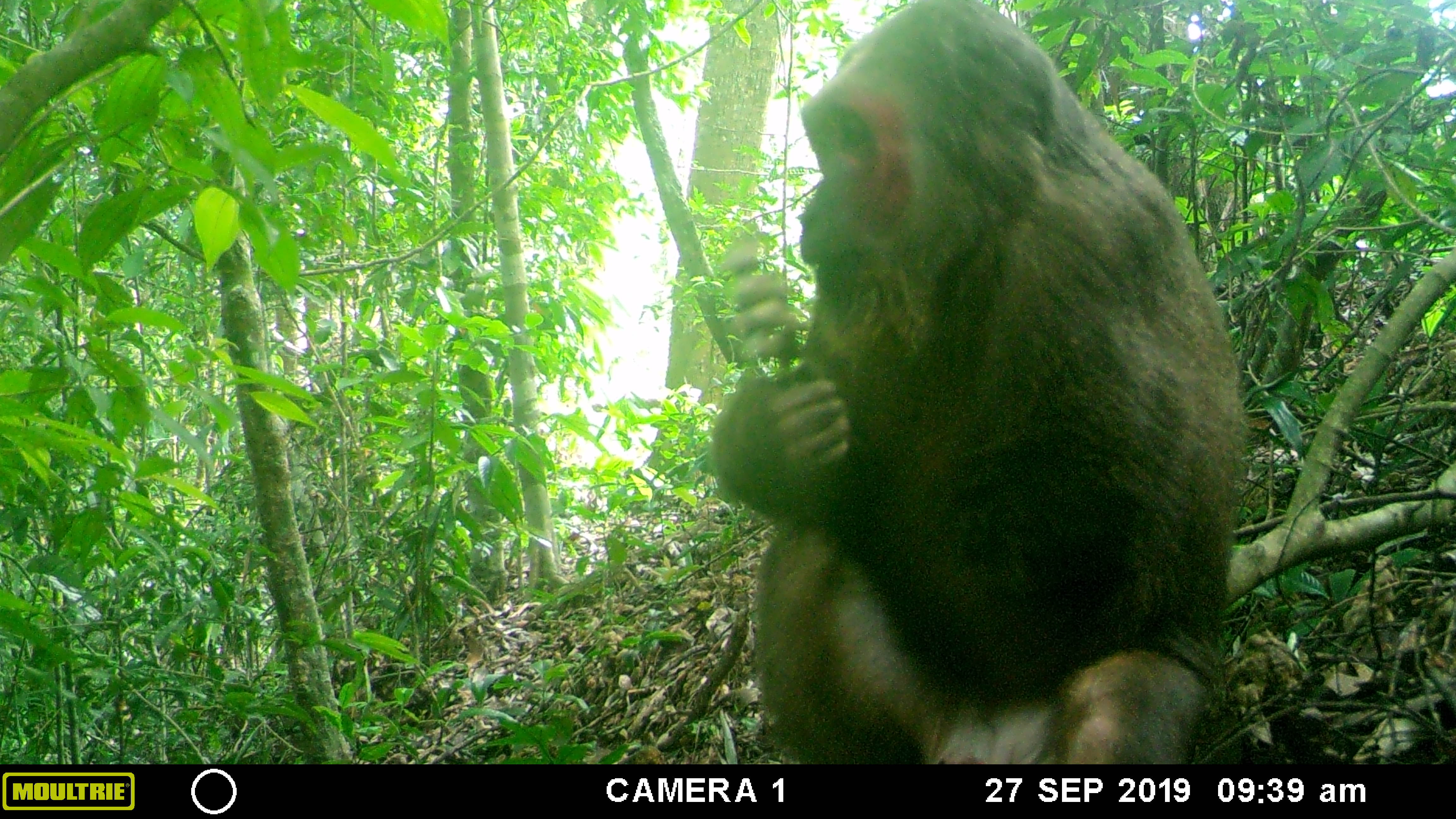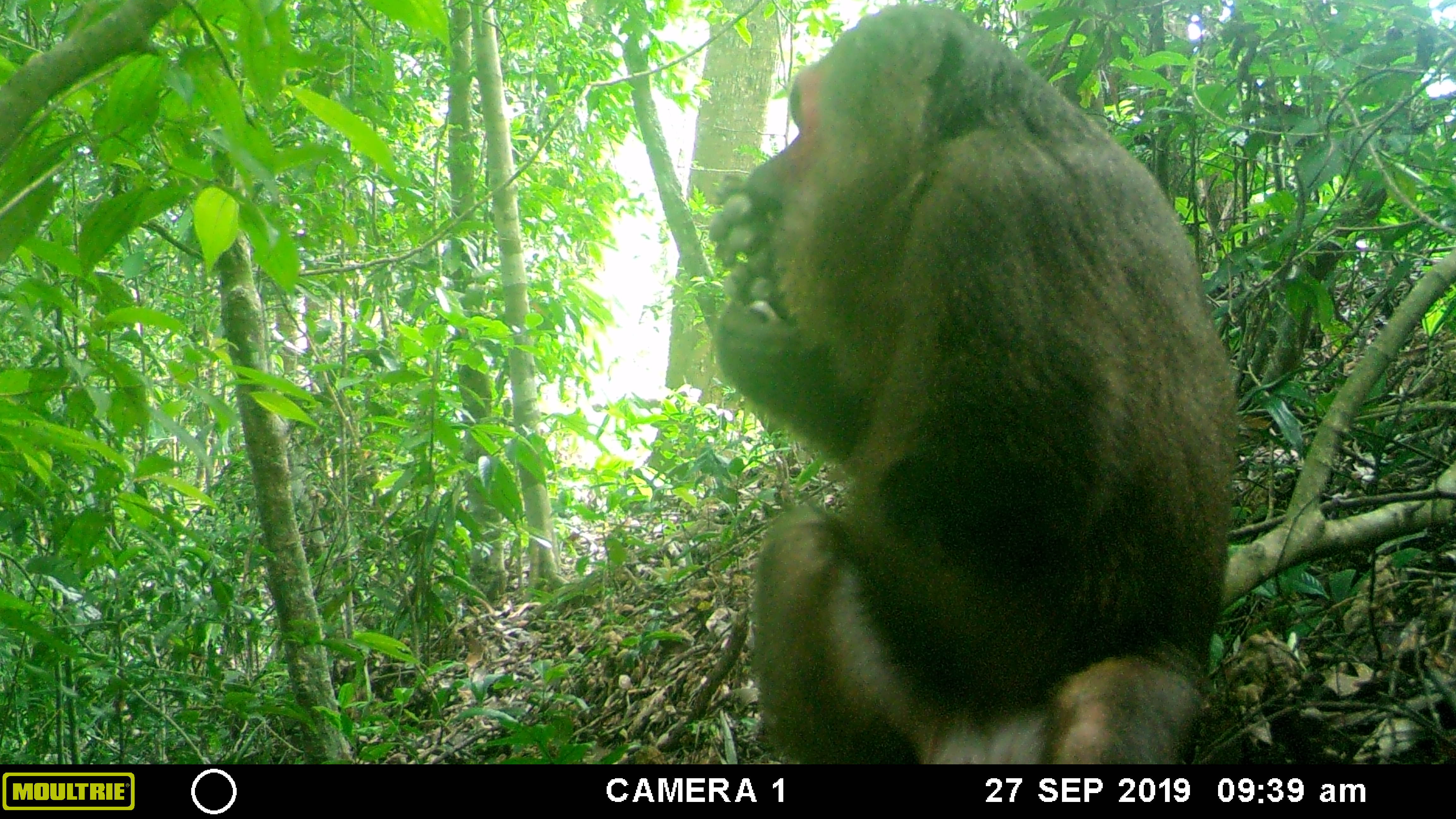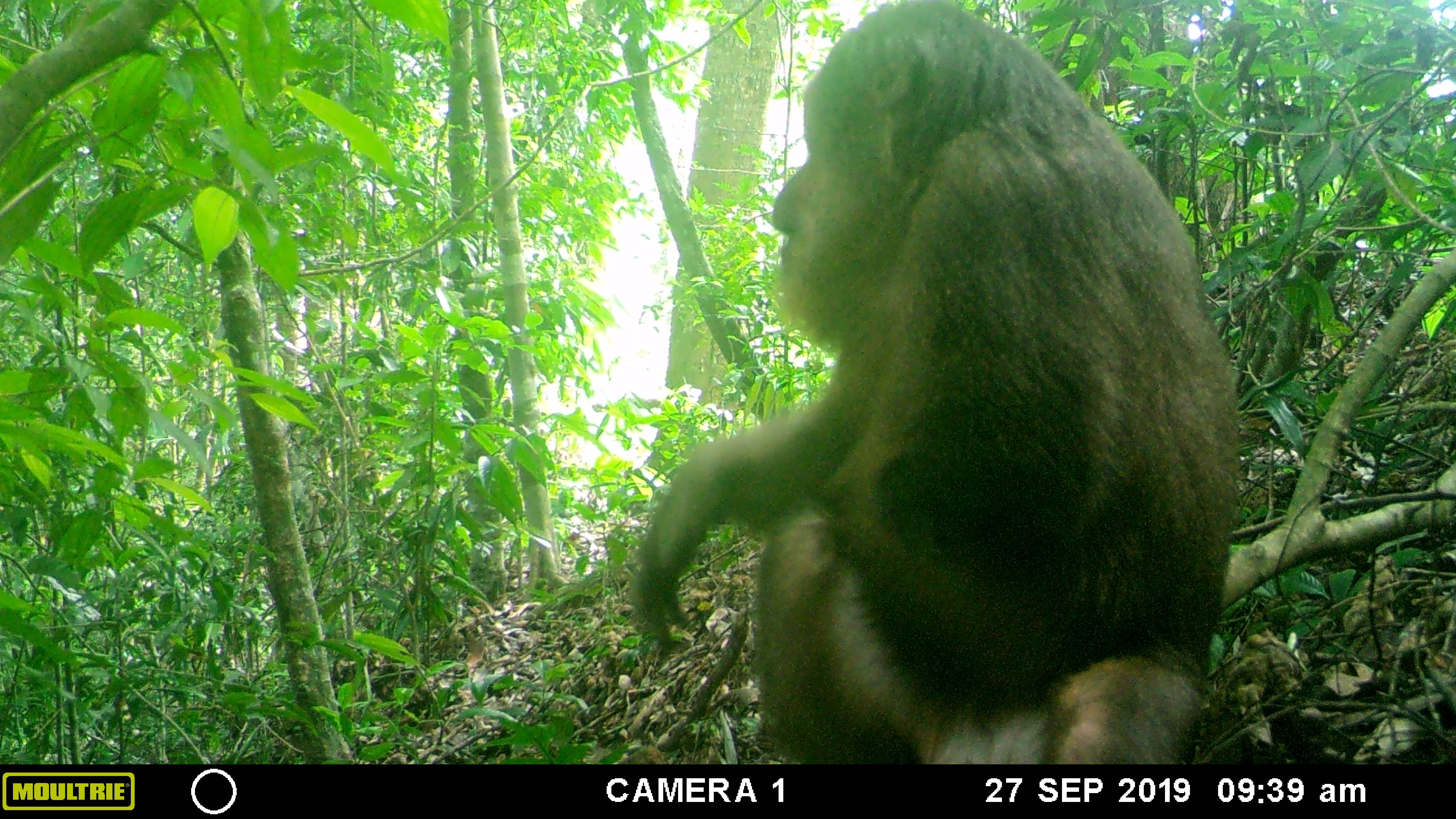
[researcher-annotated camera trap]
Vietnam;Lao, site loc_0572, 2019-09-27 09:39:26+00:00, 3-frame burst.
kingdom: Animalia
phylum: Chordata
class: Mammalia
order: Primates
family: Cercopithecidae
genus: Macaca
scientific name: Macaca arctoides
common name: stump-tailed macaque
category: stump tailed macaque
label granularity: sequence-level